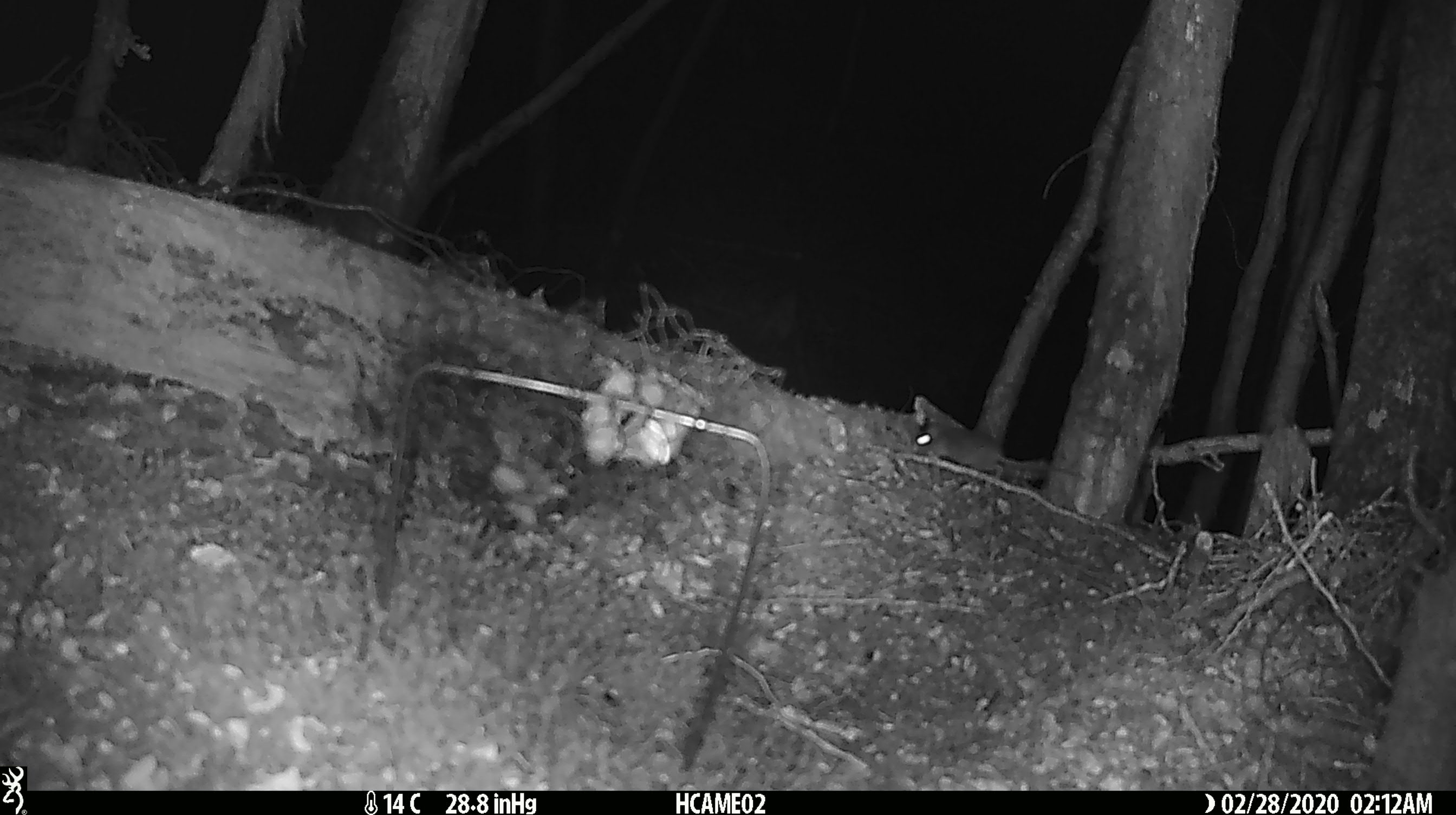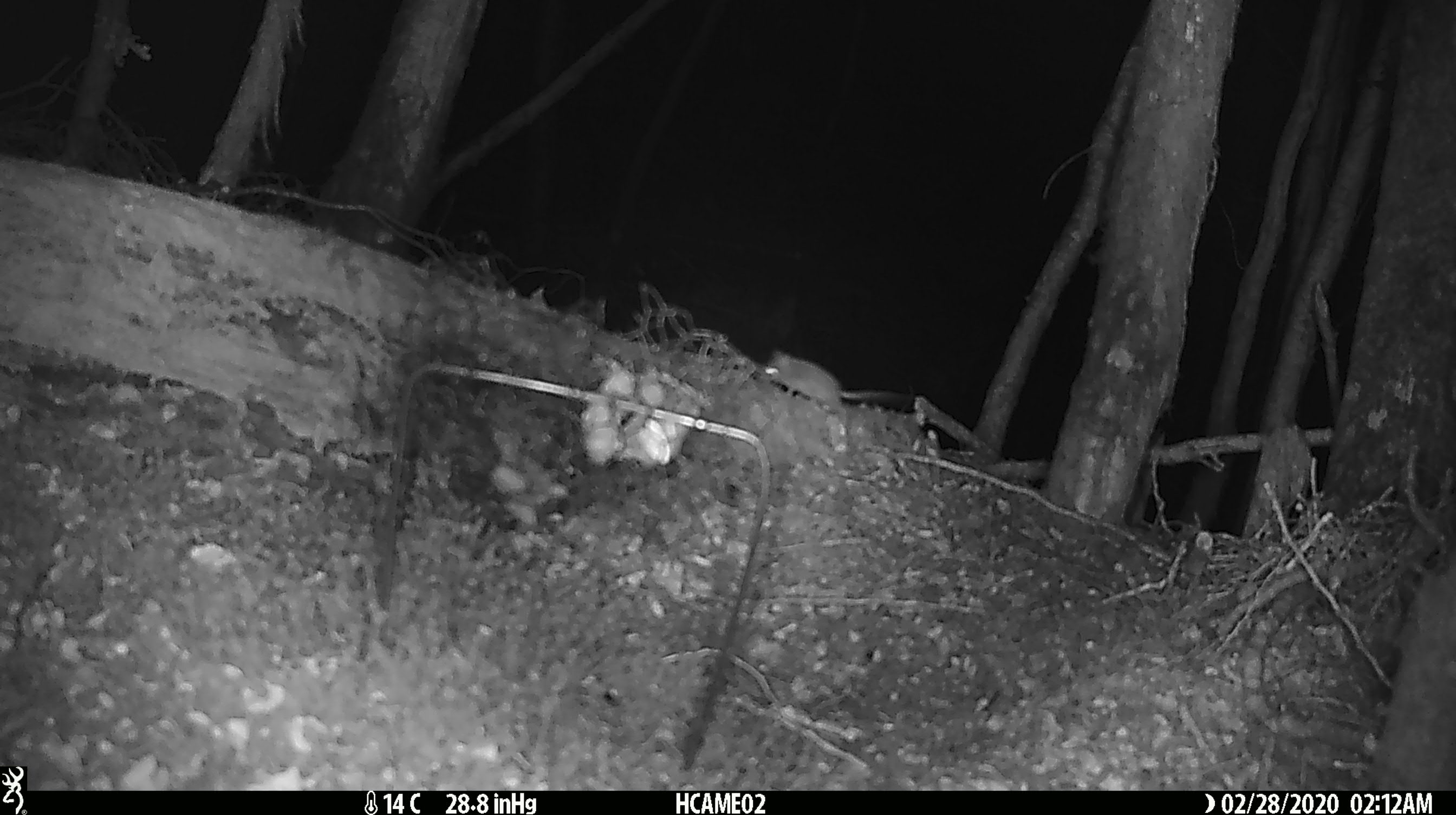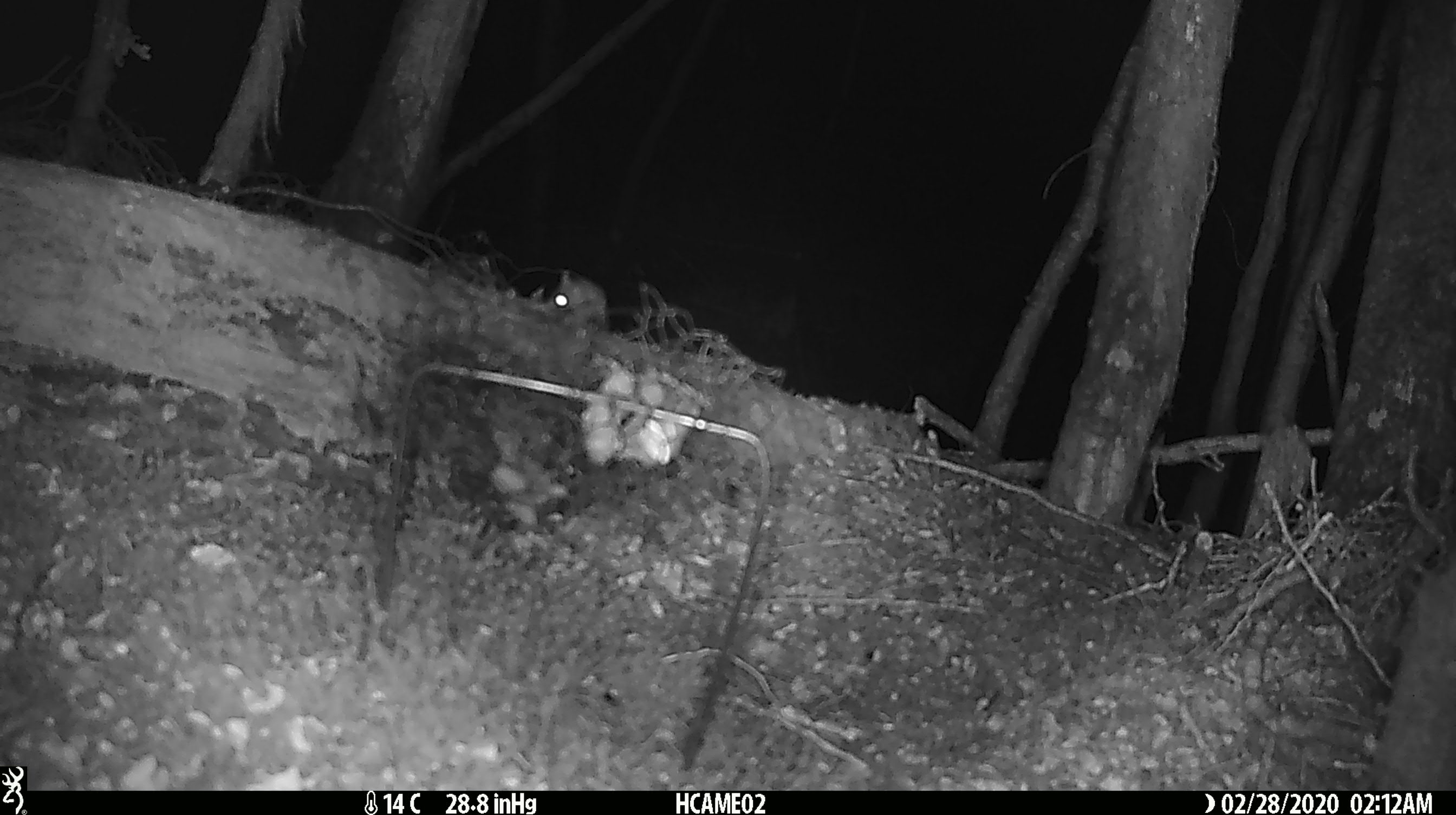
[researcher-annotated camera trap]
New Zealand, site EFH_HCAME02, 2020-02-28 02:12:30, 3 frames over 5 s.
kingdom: Animalia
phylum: Chordata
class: Mammalia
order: Rodentia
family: Muridae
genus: Mus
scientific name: Mus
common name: mouse